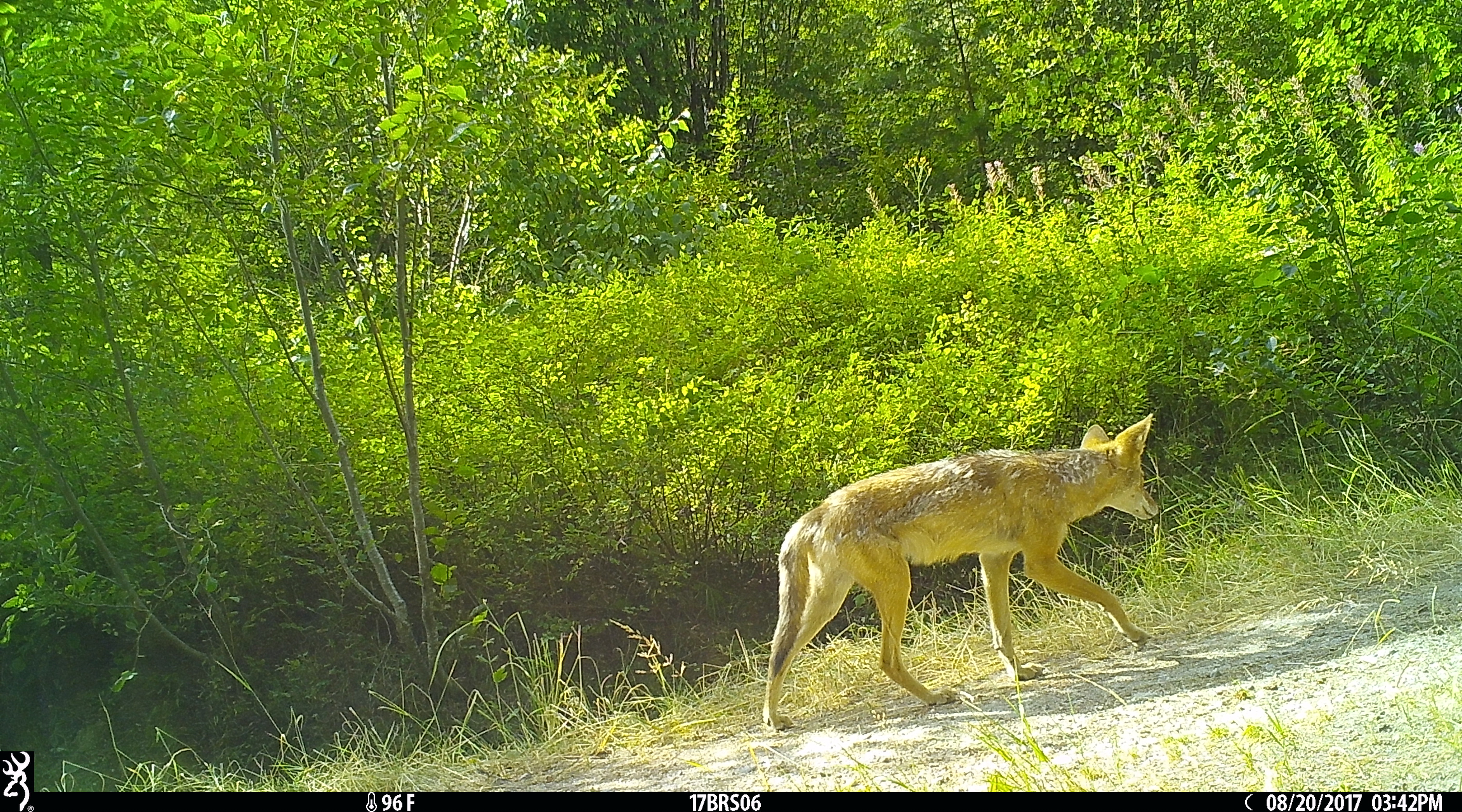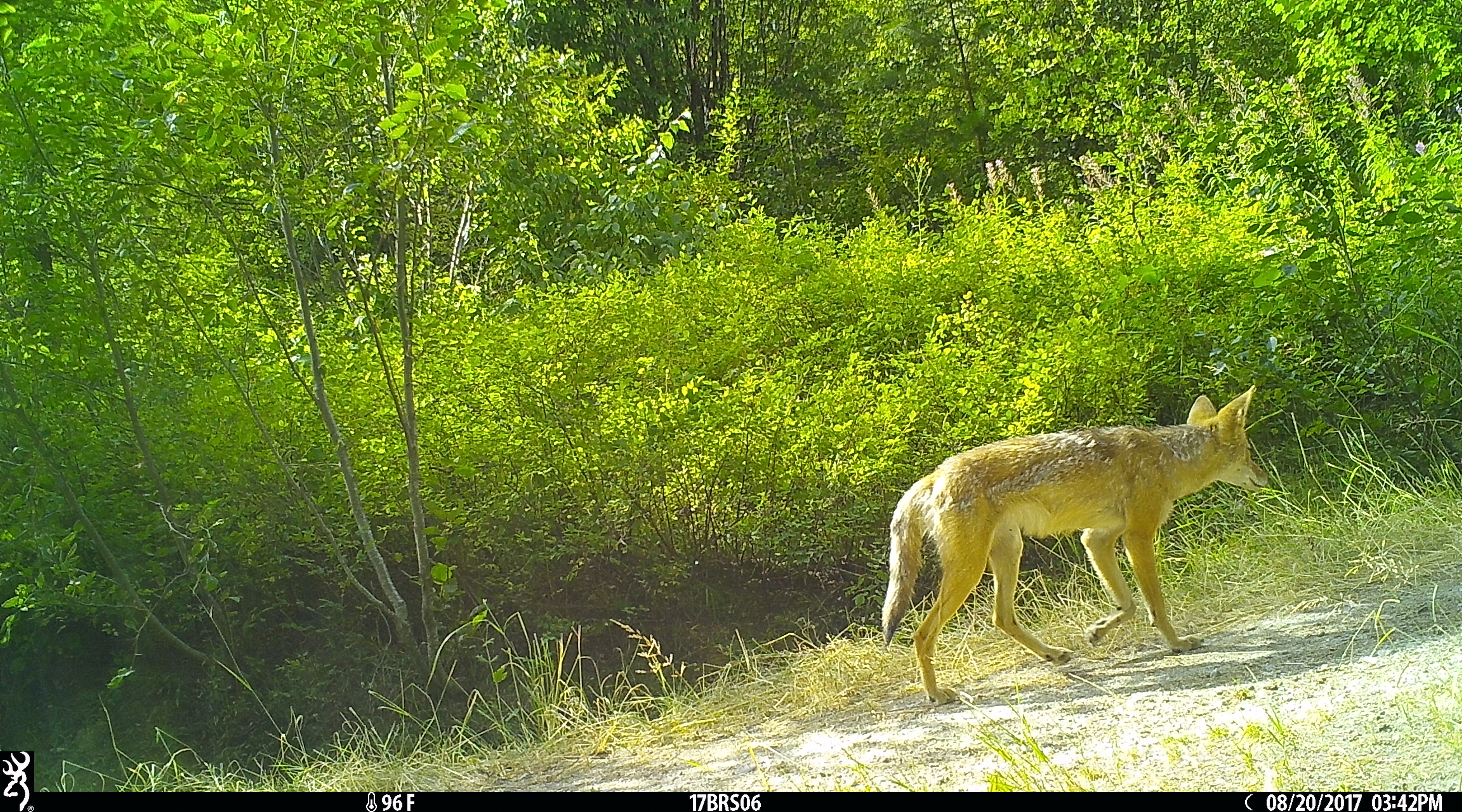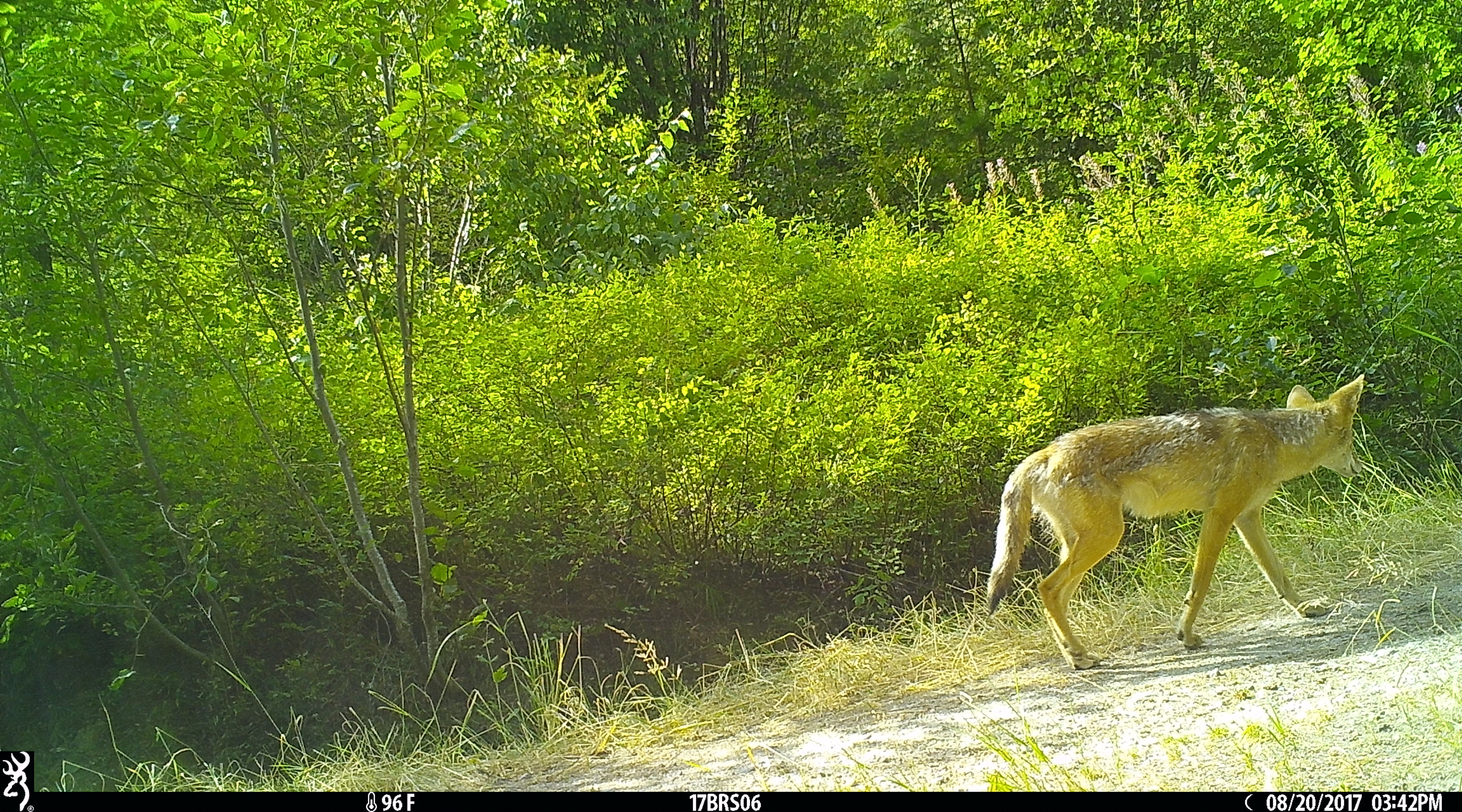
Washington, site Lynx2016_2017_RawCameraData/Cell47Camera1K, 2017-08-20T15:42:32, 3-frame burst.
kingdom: Animalia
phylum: Chordata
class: Mammalia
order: Carnivora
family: Canidae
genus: Canis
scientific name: Canis latrans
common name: coyote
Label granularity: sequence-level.